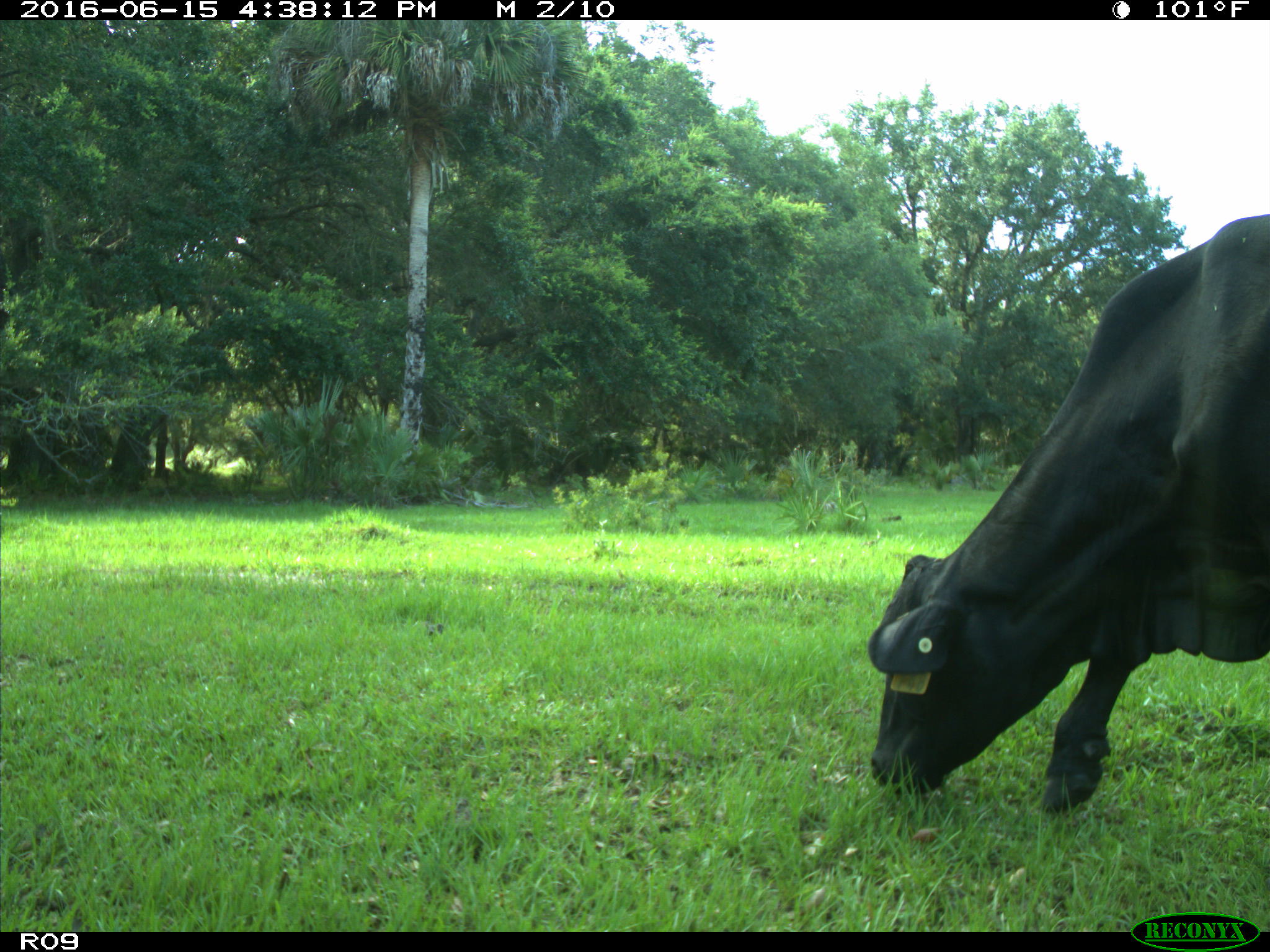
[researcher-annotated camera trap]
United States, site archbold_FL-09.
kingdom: Animalia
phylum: Chordata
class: Mammalia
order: Artiodactyla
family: Bovidae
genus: Bos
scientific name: Bos taurus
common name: domestic cow